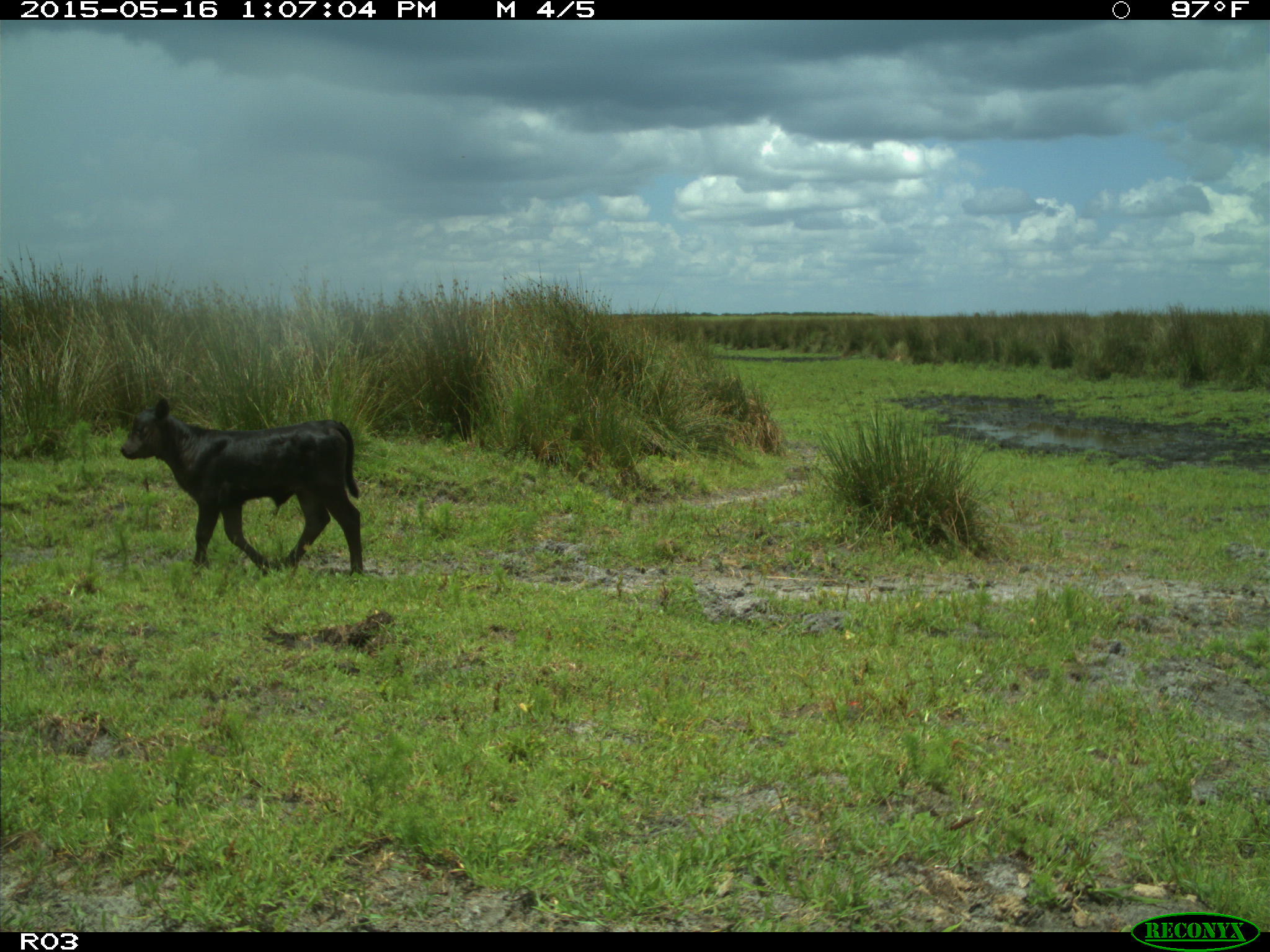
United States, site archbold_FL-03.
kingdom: Animalia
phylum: Chordata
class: Mammalia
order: Artiodactyla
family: Bovidae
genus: Bos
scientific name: Bos taurus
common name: domestic cow